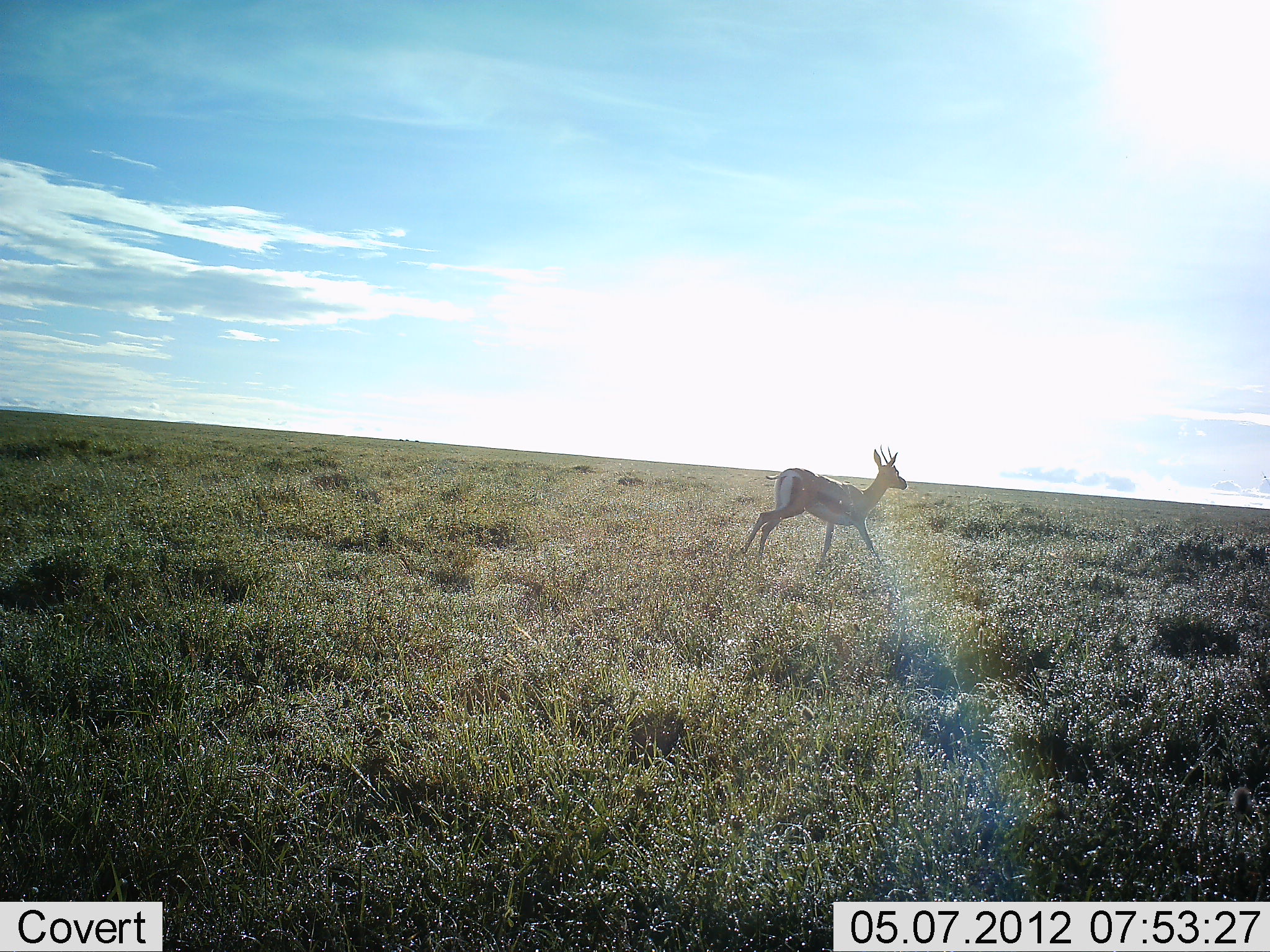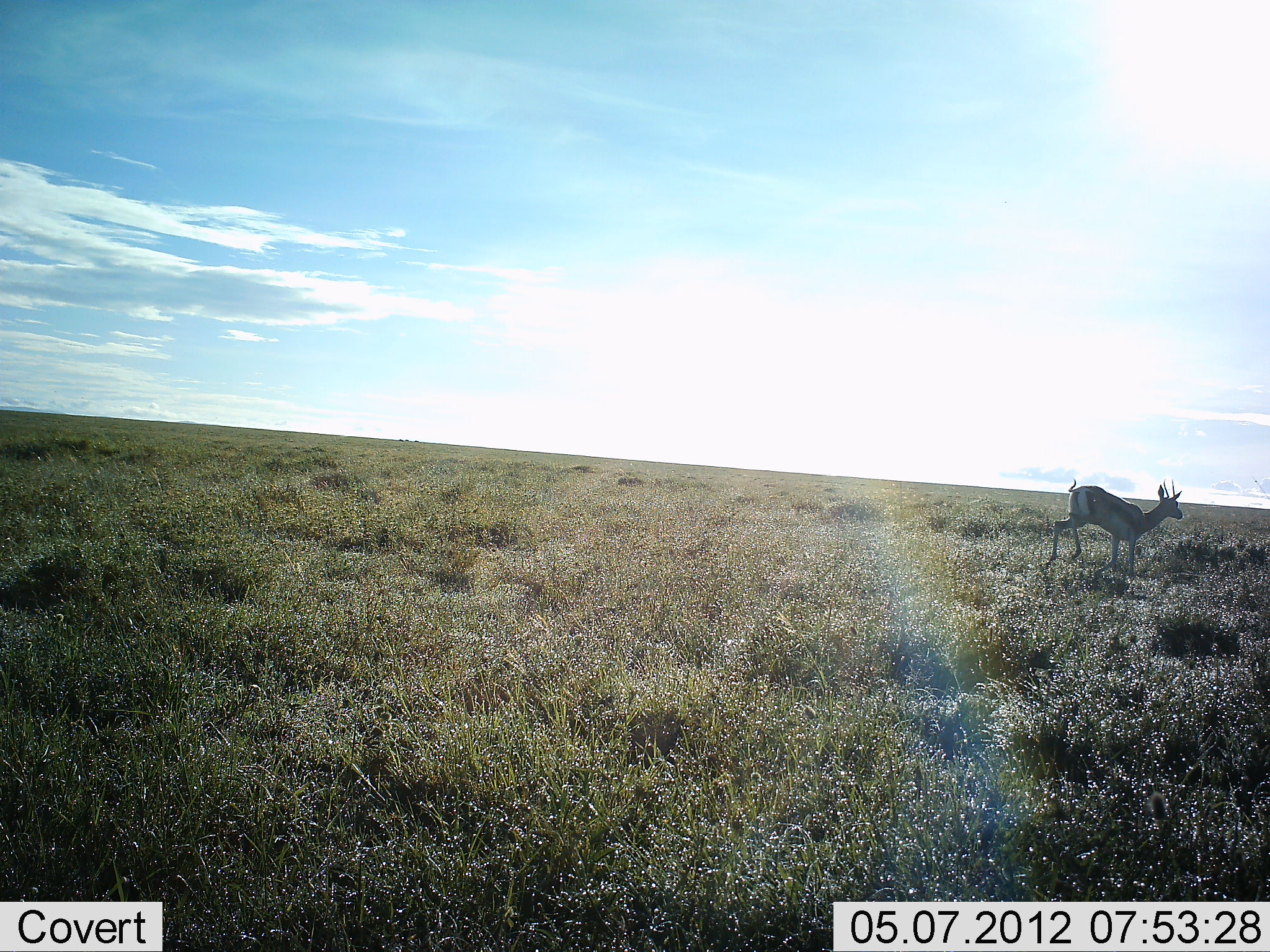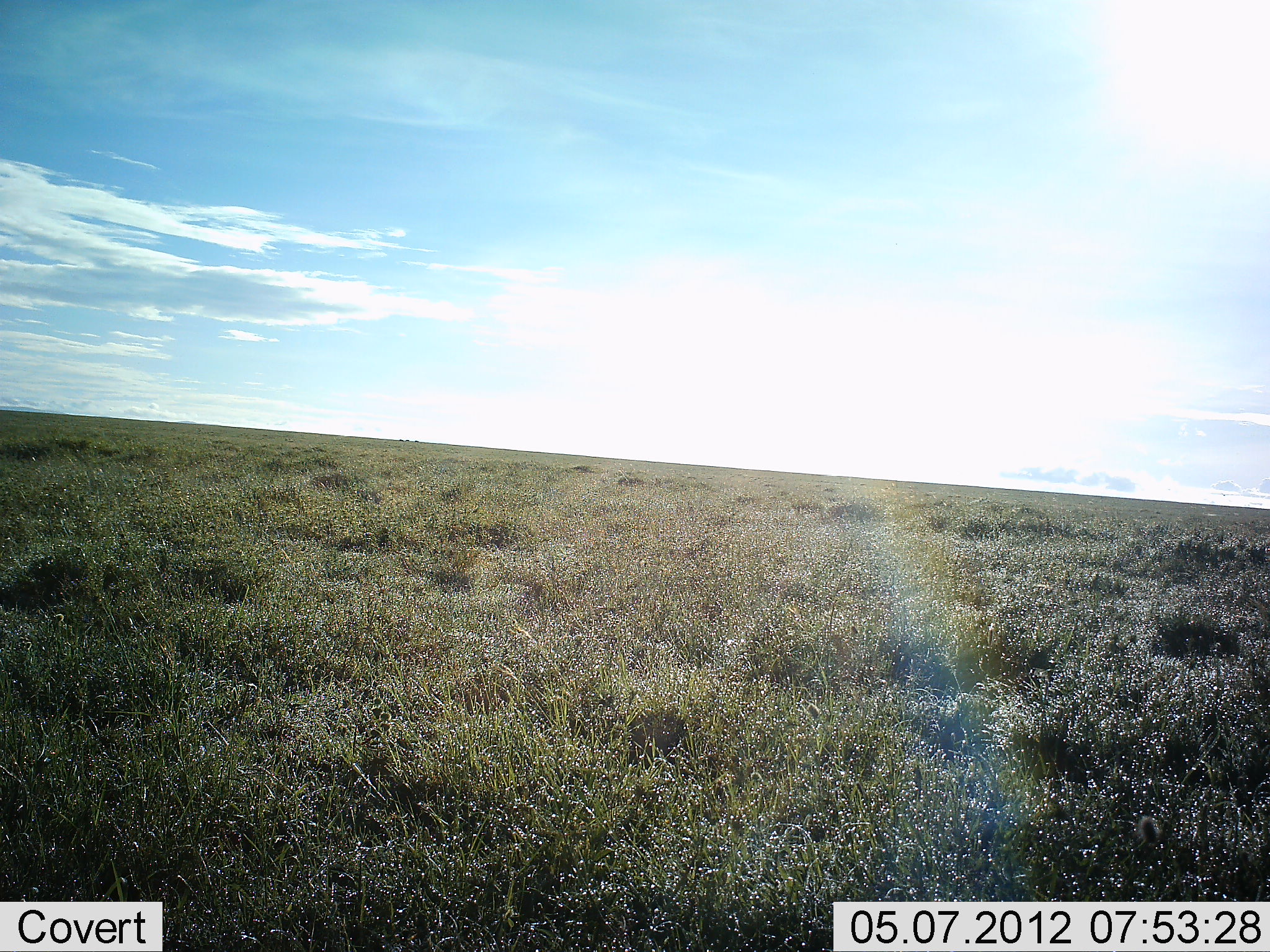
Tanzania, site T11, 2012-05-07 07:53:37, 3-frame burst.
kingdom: Animalia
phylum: Chordata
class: Mammalia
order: Artiodactyla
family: Bovidae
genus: Eudorcas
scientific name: Eudorcas thomsonii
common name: thomson's gazelle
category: gazellethomsons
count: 1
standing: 0%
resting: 0%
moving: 100%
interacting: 0%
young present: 0%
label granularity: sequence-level